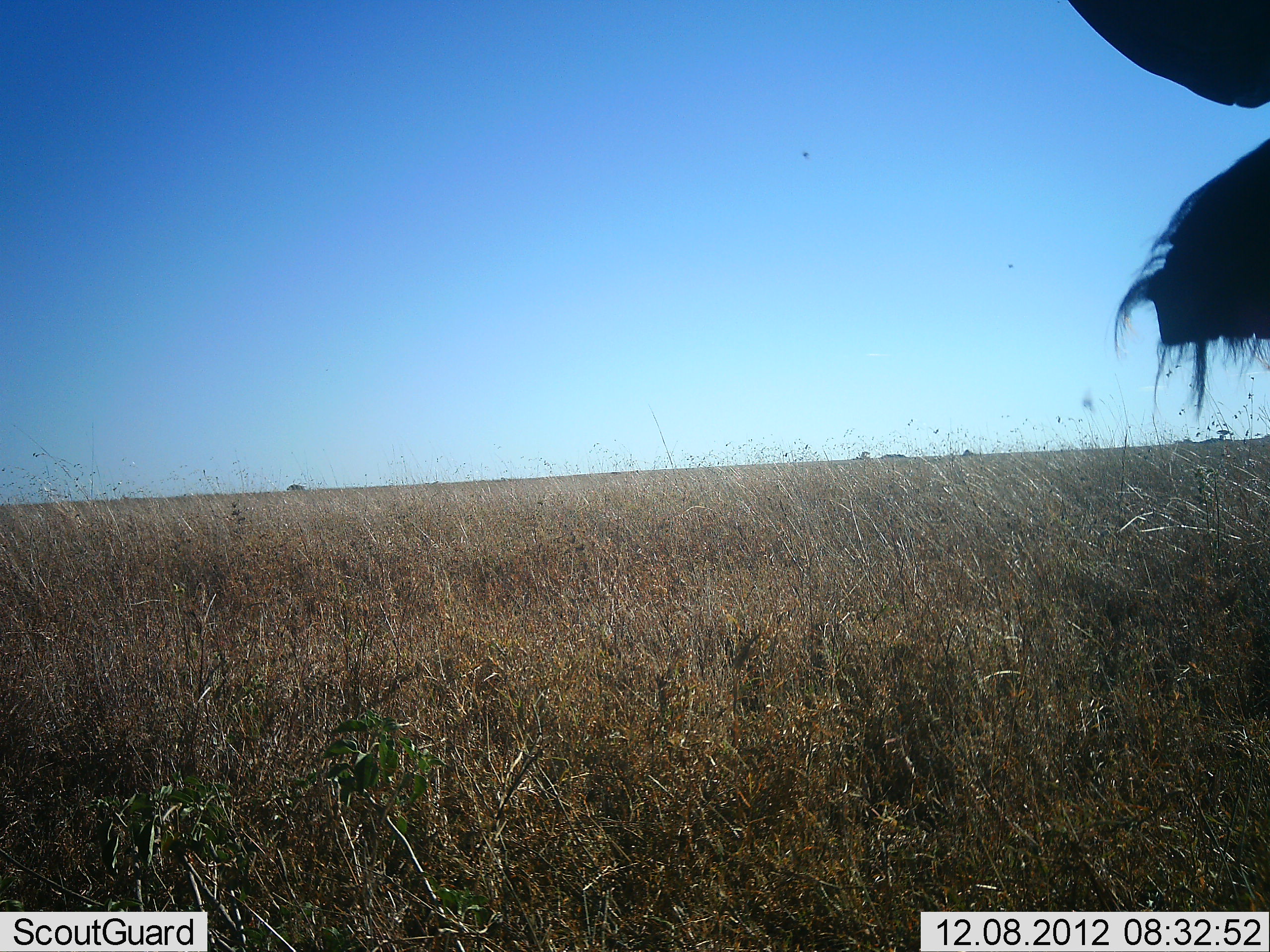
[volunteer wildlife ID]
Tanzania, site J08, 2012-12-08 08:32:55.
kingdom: Animalia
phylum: Chordata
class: Mammalia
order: Artiodactyla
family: Bovidae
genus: Connochaetes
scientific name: Connochaetes taurinus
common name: blue wildebeest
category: wildebeest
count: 1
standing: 75%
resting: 0%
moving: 12%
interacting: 0%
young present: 0%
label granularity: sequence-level